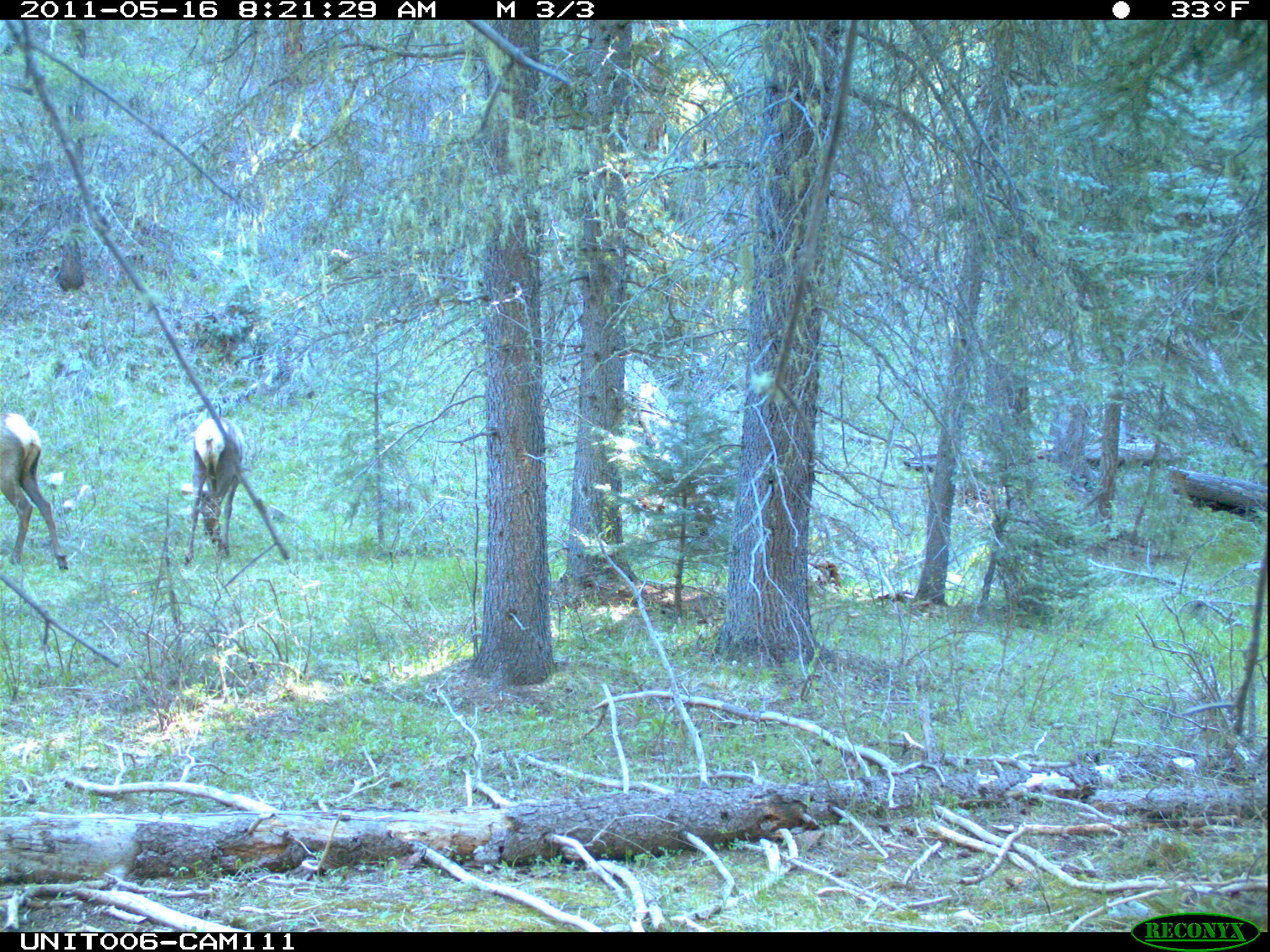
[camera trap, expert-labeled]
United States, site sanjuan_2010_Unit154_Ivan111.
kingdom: Animalia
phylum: Chordata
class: Mammalia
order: Artiodactyla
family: Cervidae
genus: Cervus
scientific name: Cervus elaphus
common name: red deer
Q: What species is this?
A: Cervus elaphus (red deer).